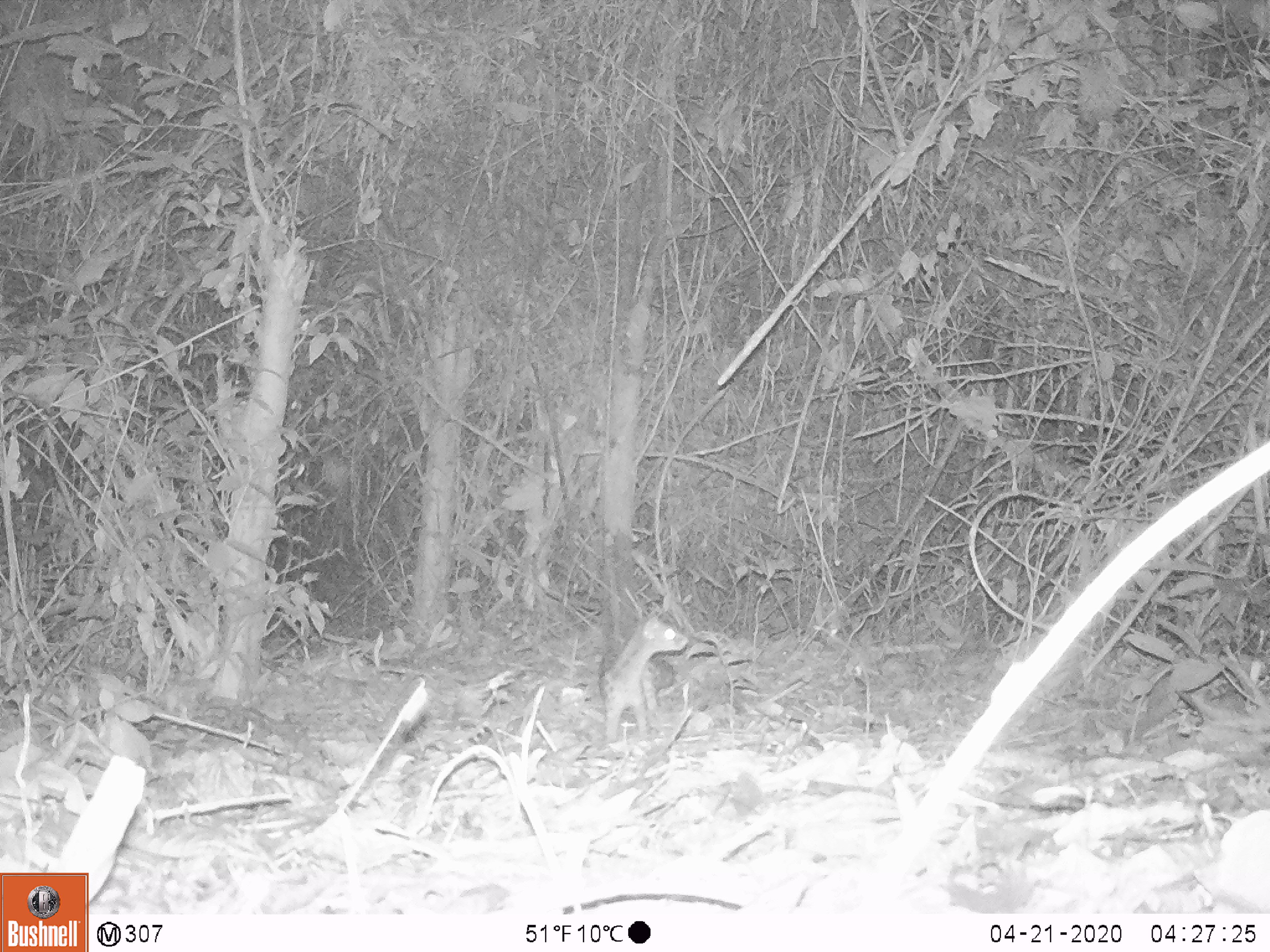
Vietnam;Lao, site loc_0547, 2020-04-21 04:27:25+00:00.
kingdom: Animalia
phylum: Chordata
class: Mammalia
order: Carnivora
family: Prionodontidae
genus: Prionodon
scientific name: Prionodon pardicolor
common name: spotted linsang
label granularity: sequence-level